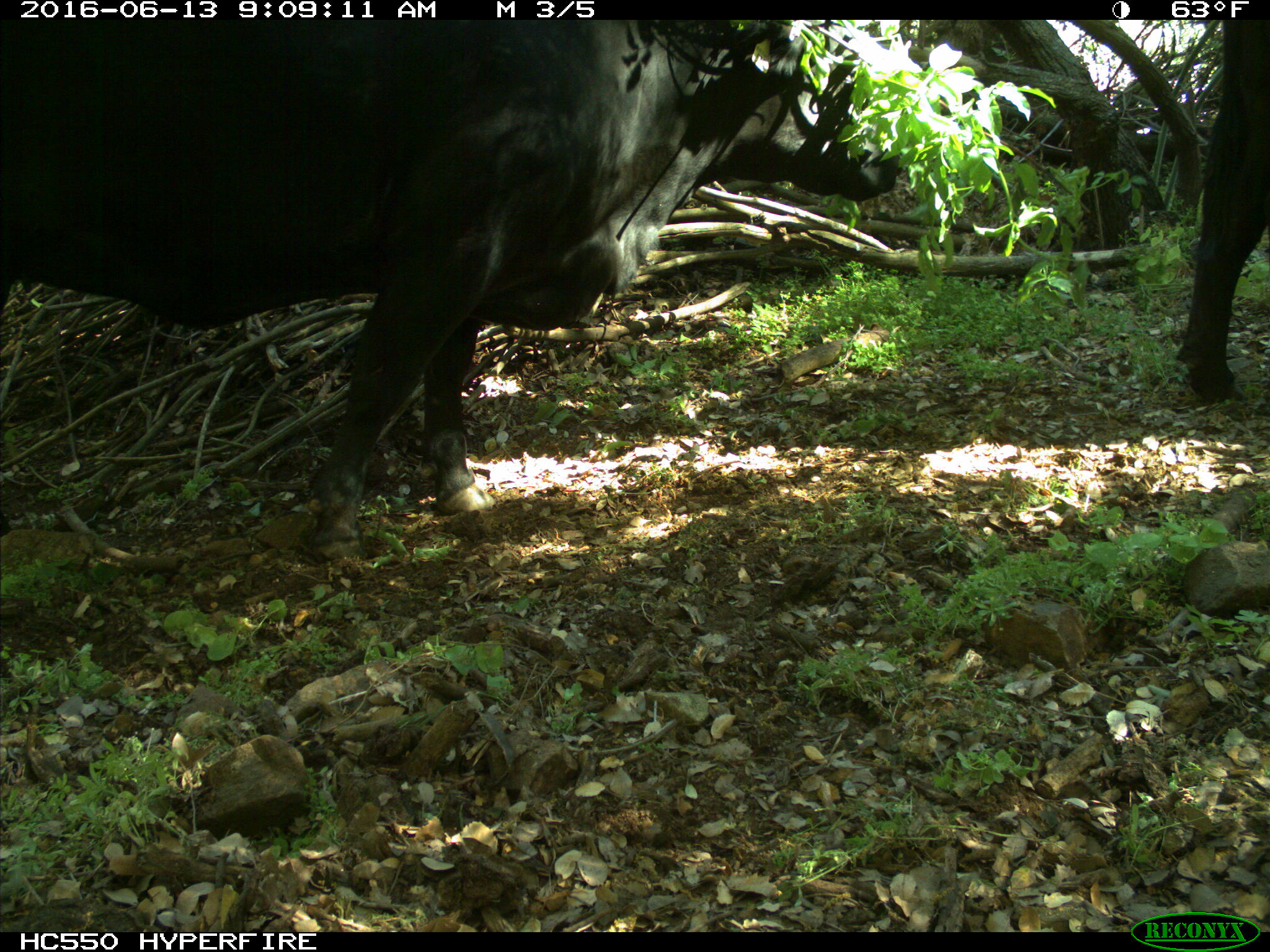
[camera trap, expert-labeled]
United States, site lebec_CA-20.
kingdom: Animalia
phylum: Chordata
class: Mammalia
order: Artiodactyla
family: Bovidae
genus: Bos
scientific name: Bos taurus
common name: domestic cow